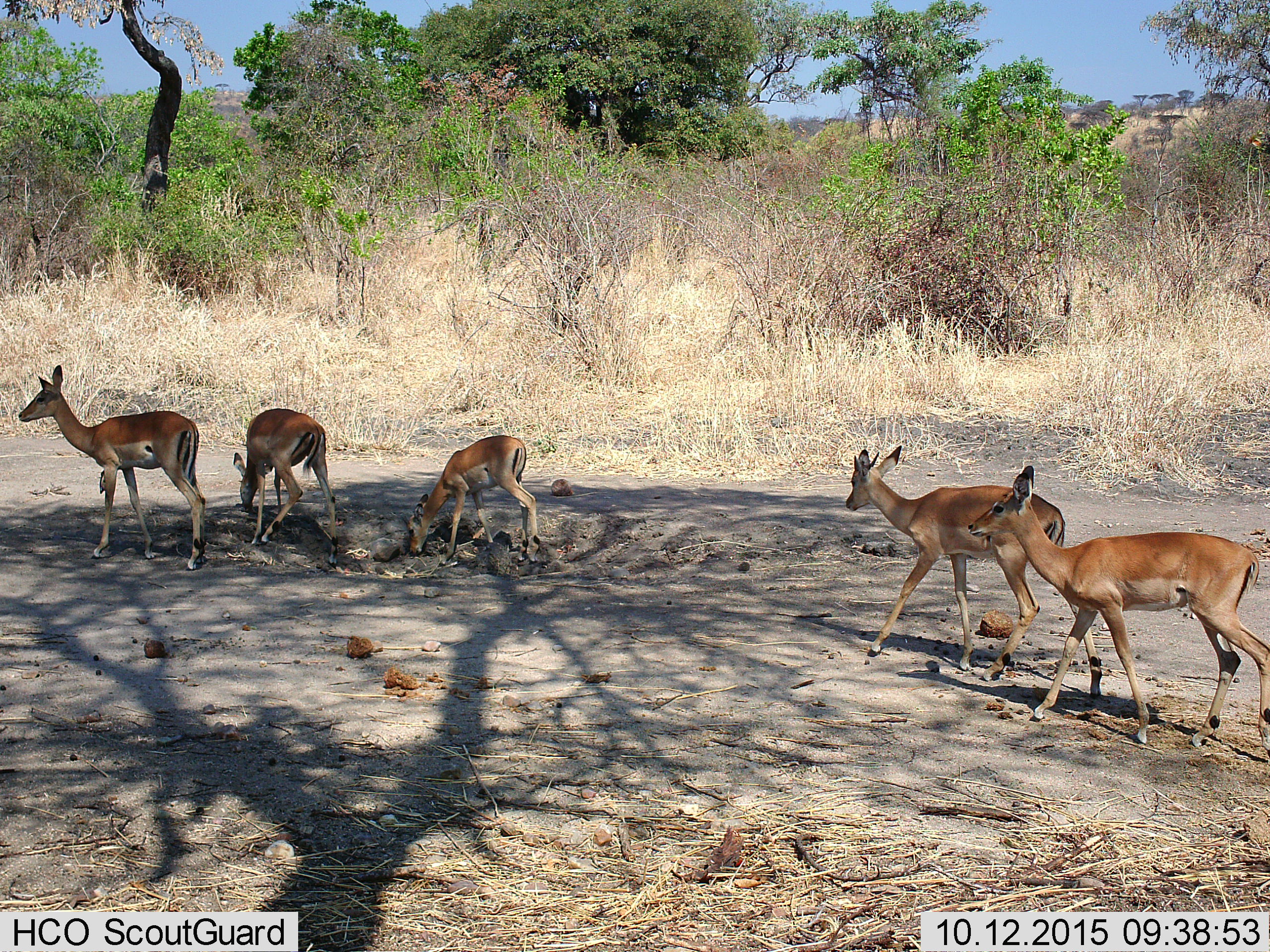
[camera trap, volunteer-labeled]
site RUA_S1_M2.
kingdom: Animalia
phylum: Chordata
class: Mammalia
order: Artiodactyla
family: Bovidae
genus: Aepyceros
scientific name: Aepyceros melampus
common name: impala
Impala (Aepyceros melampus), count 5. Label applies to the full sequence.